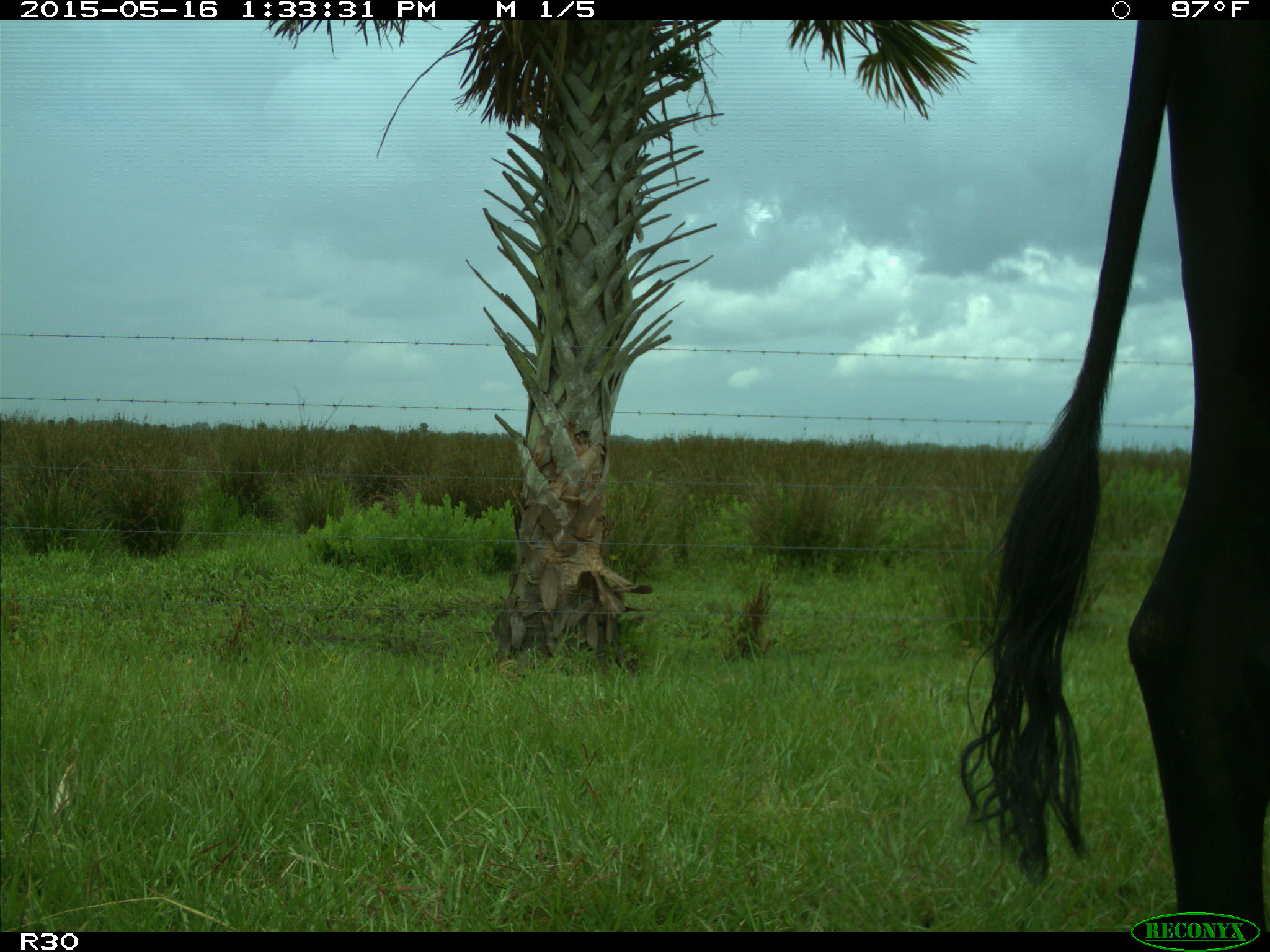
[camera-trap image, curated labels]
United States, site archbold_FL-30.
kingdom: Animalia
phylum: Chordata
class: Mammalia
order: Artiodactyla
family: Bovidae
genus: Bos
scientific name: Bos taurus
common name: domestic cow